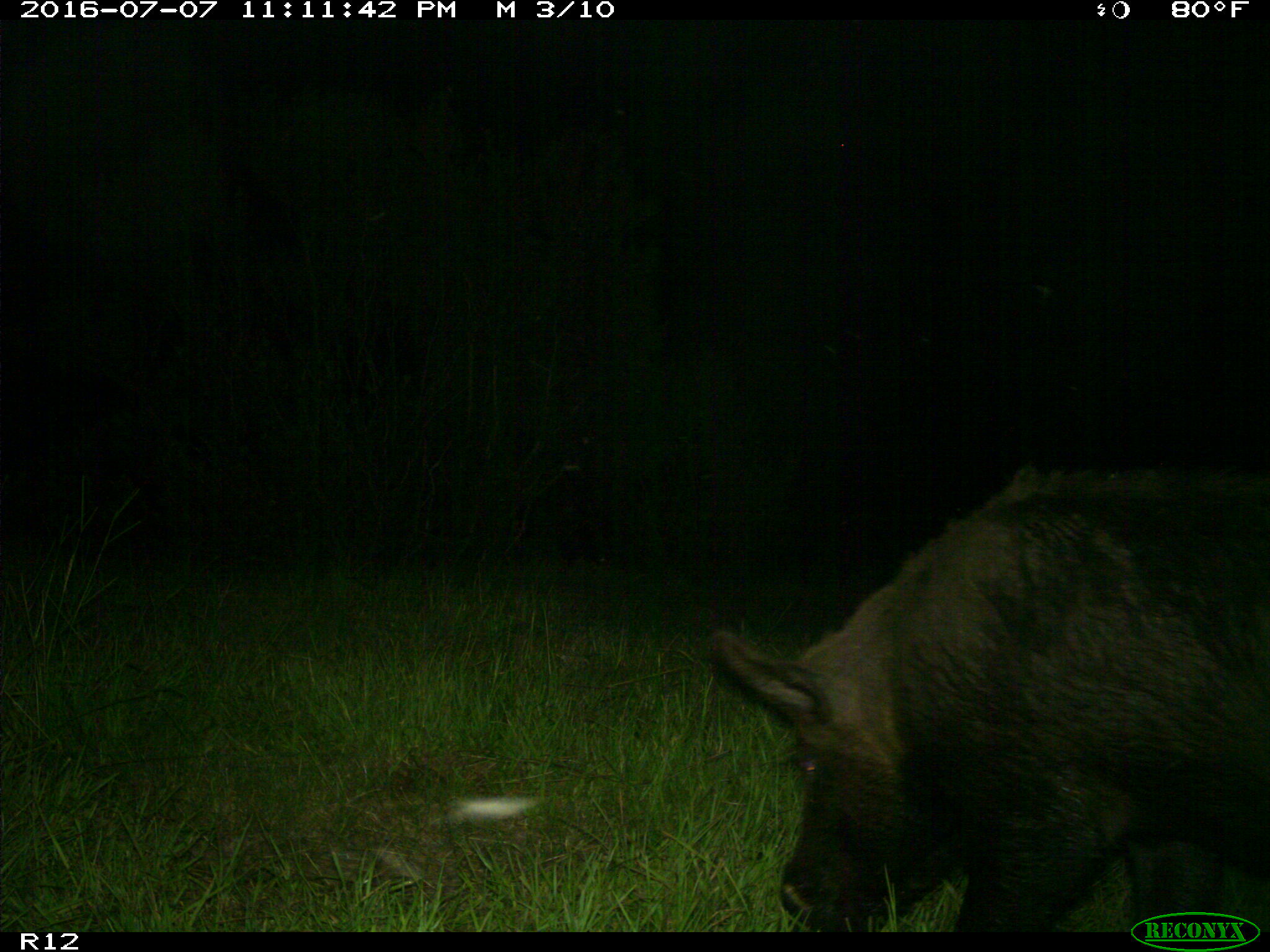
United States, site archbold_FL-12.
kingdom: Animalia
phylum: Chordata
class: Mammalia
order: Artiodactyla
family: Suidae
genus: Sus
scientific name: Sus scrofa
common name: wild boar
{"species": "Sus scrofa (wild boar)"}